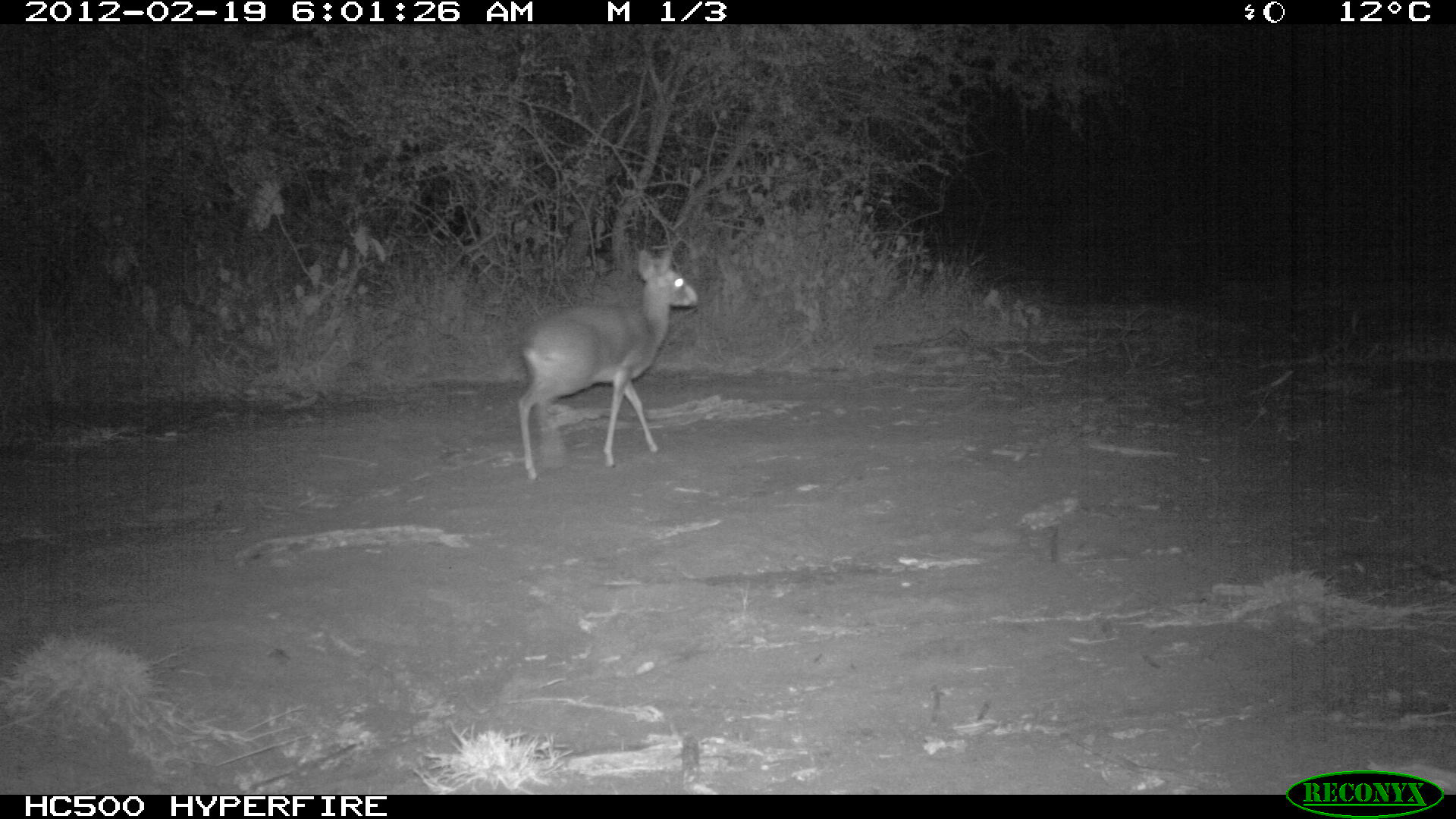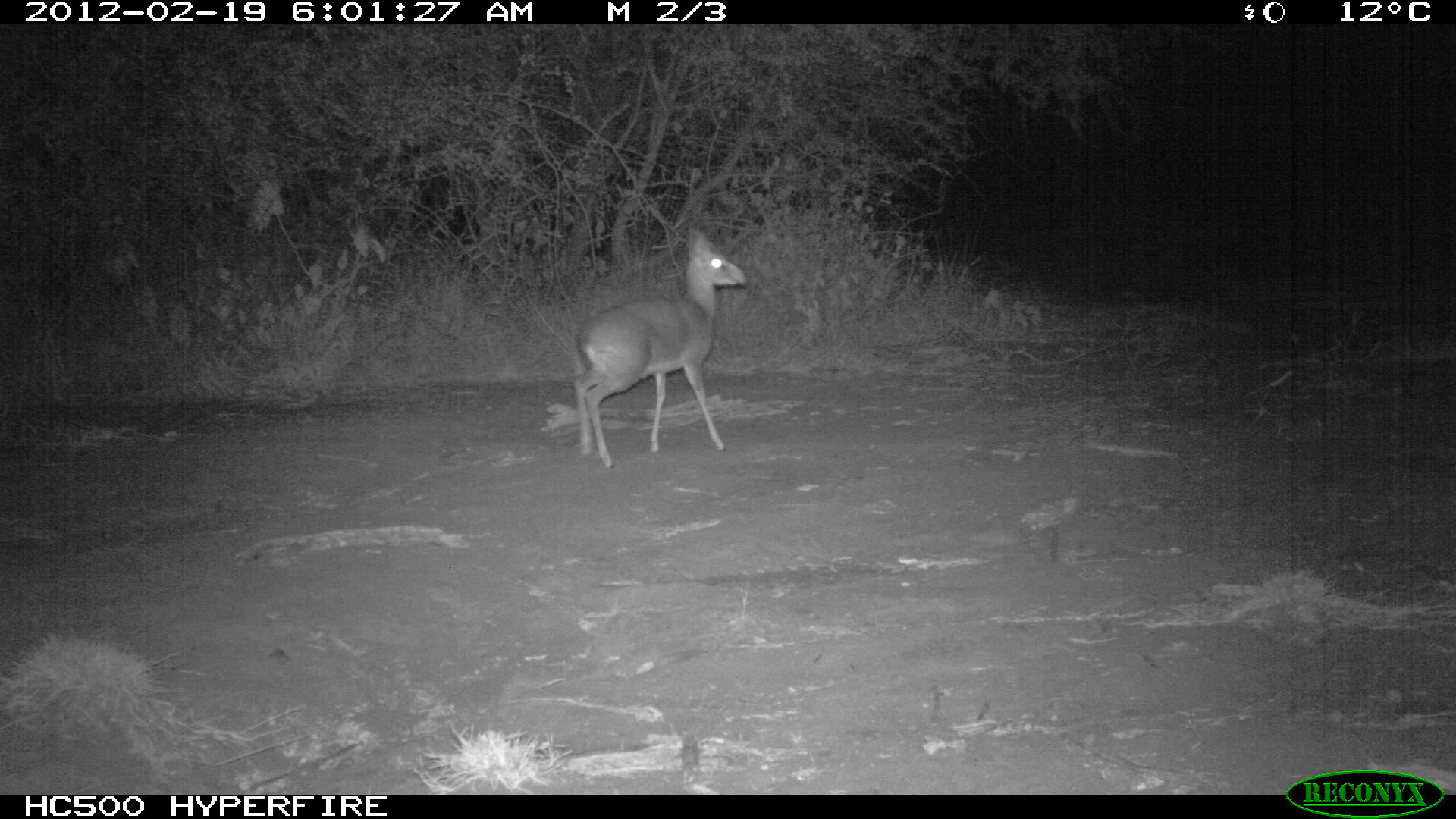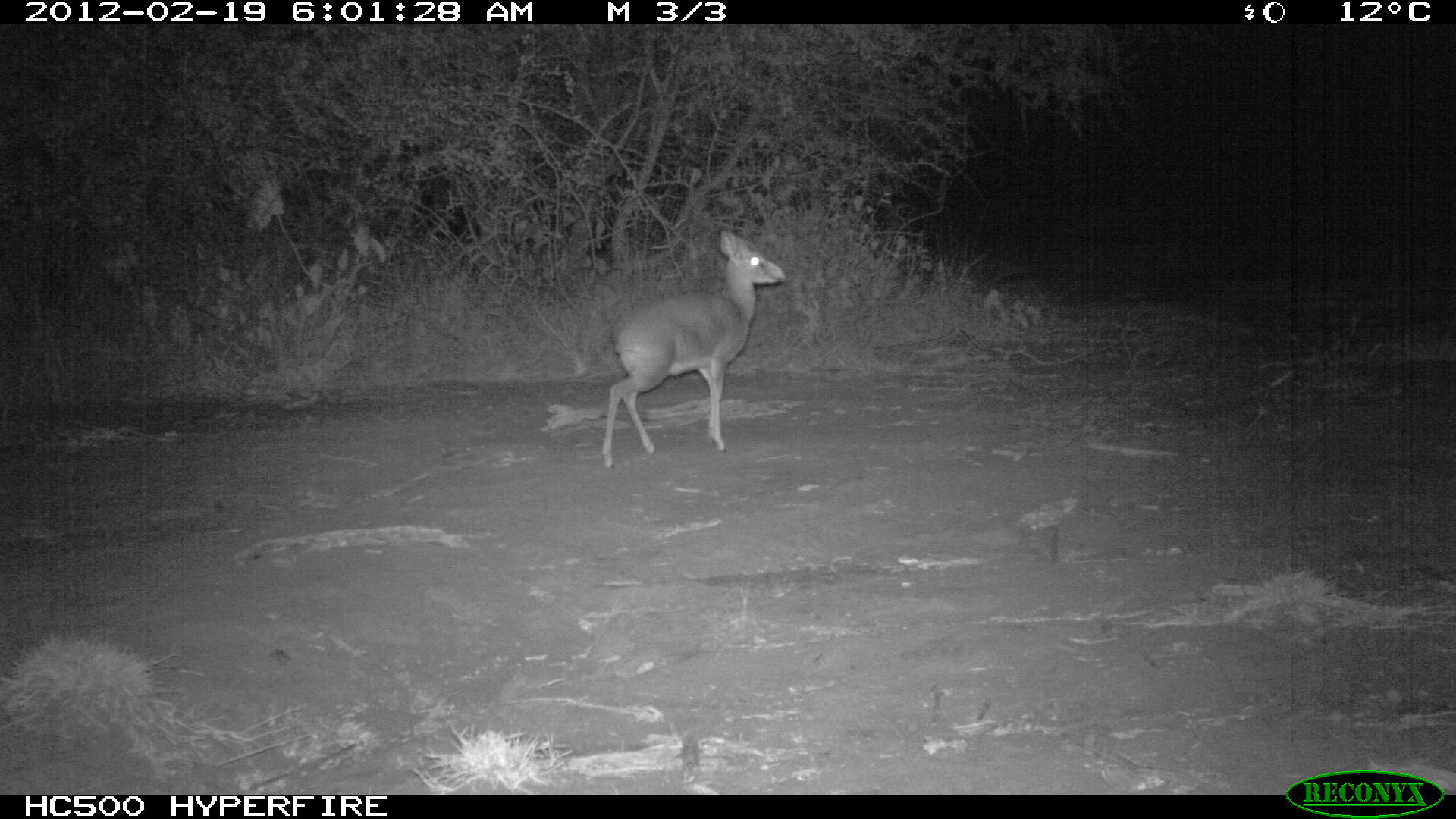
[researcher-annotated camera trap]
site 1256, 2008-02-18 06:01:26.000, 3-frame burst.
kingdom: Animalia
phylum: Chordata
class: Mammalia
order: Artiodactyla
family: Bovidae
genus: Madoqua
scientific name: Madoqua guentheri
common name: günther's dik-dik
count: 1